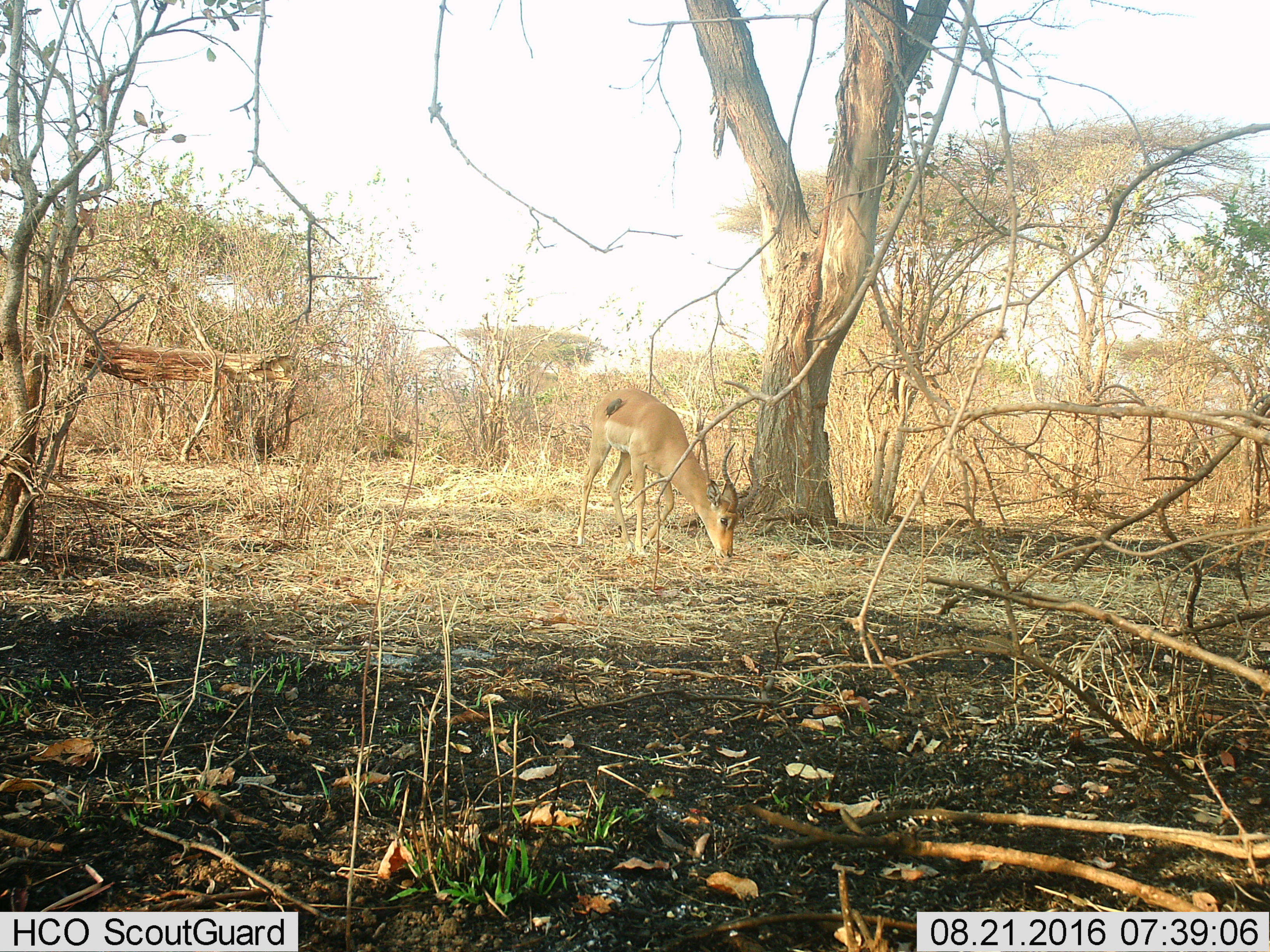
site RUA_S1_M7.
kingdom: Animalia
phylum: Chordata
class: Mammalia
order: Artiodactyla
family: Bovidae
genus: Aepyceros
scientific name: Aepyceros melampus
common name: impala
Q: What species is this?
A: Impala (Aepyceros melampus).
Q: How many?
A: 1.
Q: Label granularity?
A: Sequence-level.